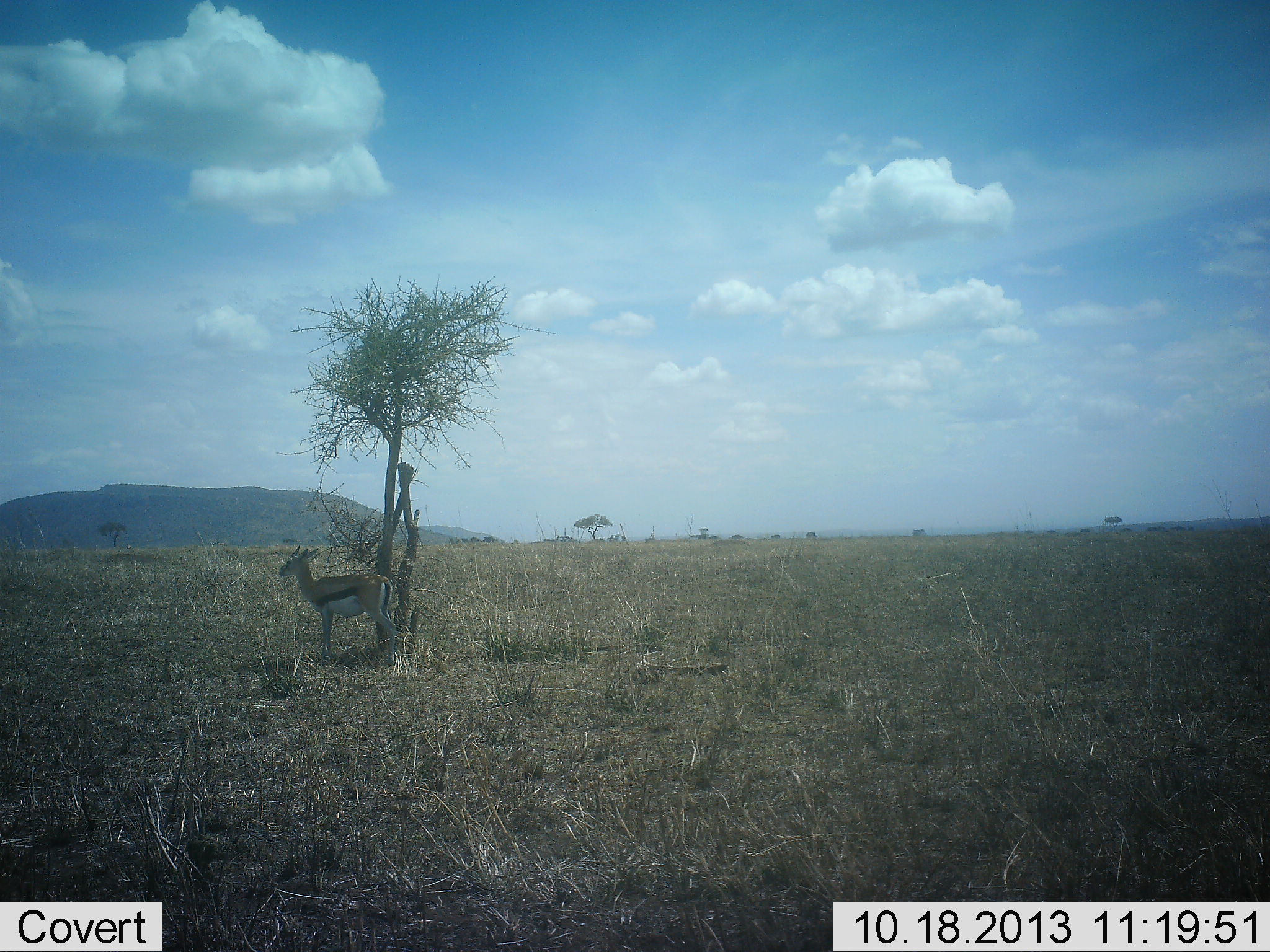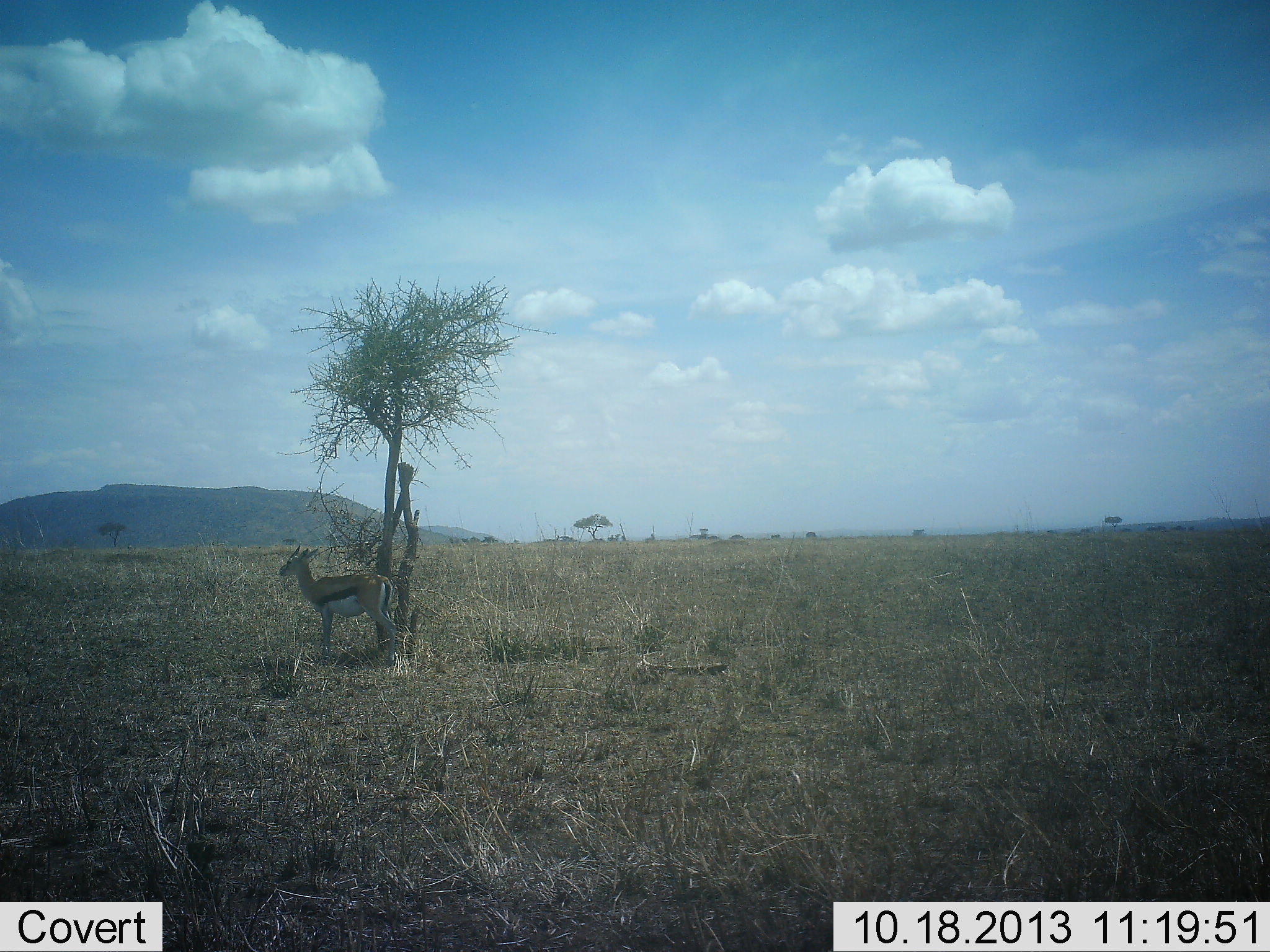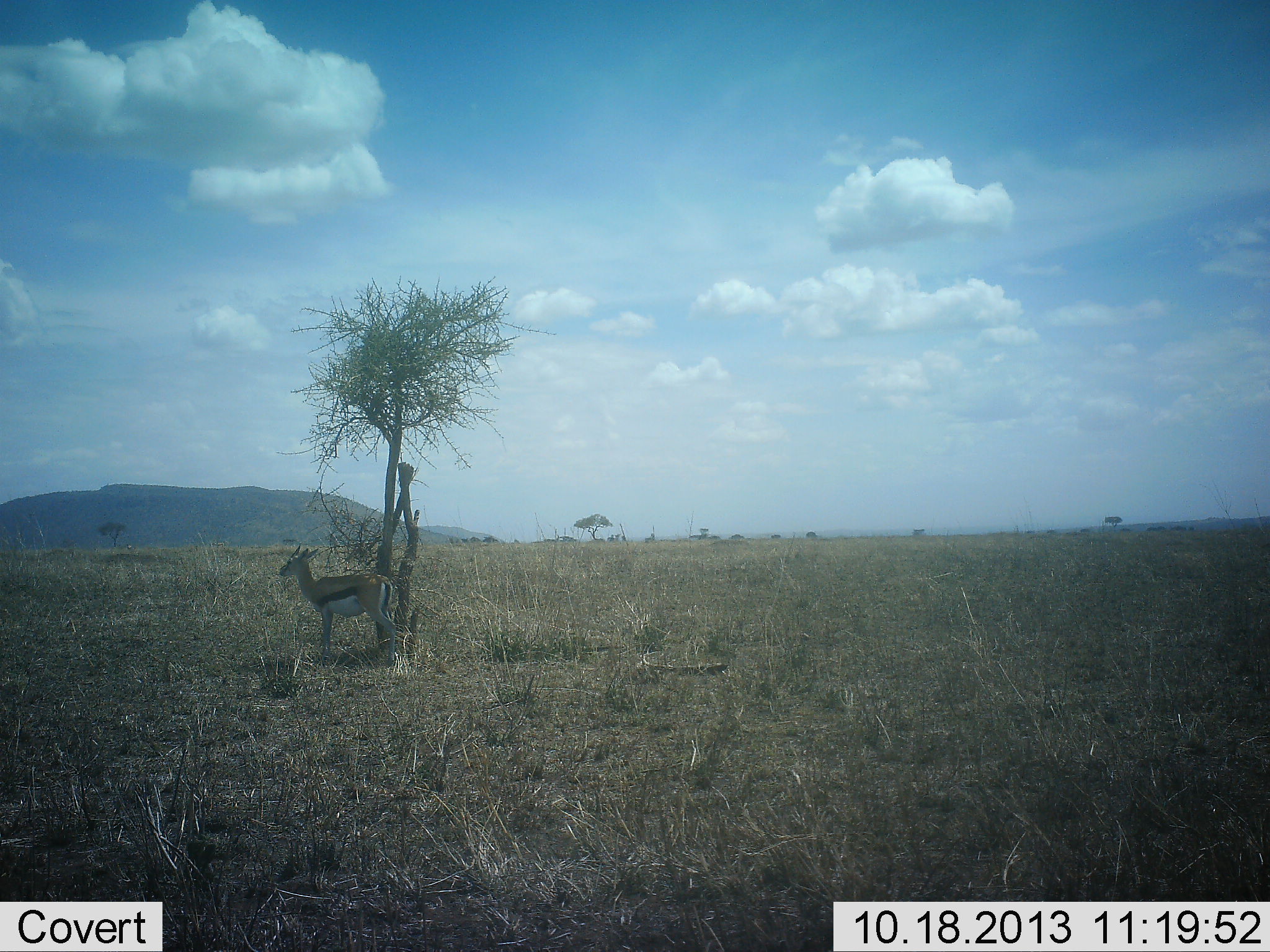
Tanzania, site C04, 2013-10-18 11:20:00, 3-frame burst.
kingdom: Animalia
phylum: Chordata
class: Mammalia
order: Artiodactyla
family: Bovidae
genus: Eudorcas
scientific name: Eudorcas thomsonii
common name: thomson's gazelle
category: gazellethomsons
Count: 1.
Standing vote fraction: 100%.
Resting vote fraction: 0%.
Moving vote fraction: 0%.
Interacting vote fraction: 0%.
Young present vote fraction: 0%.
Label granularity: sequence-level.